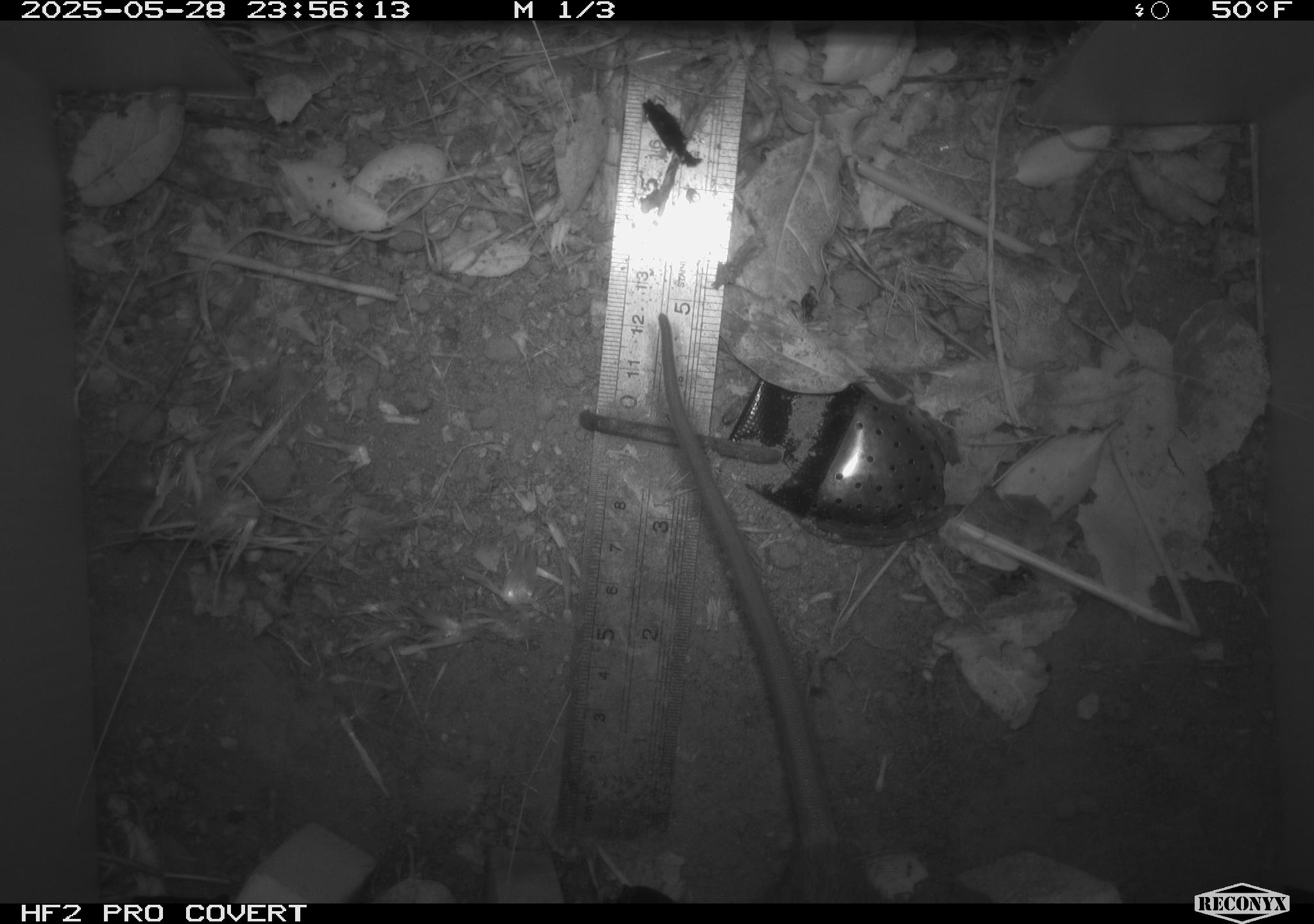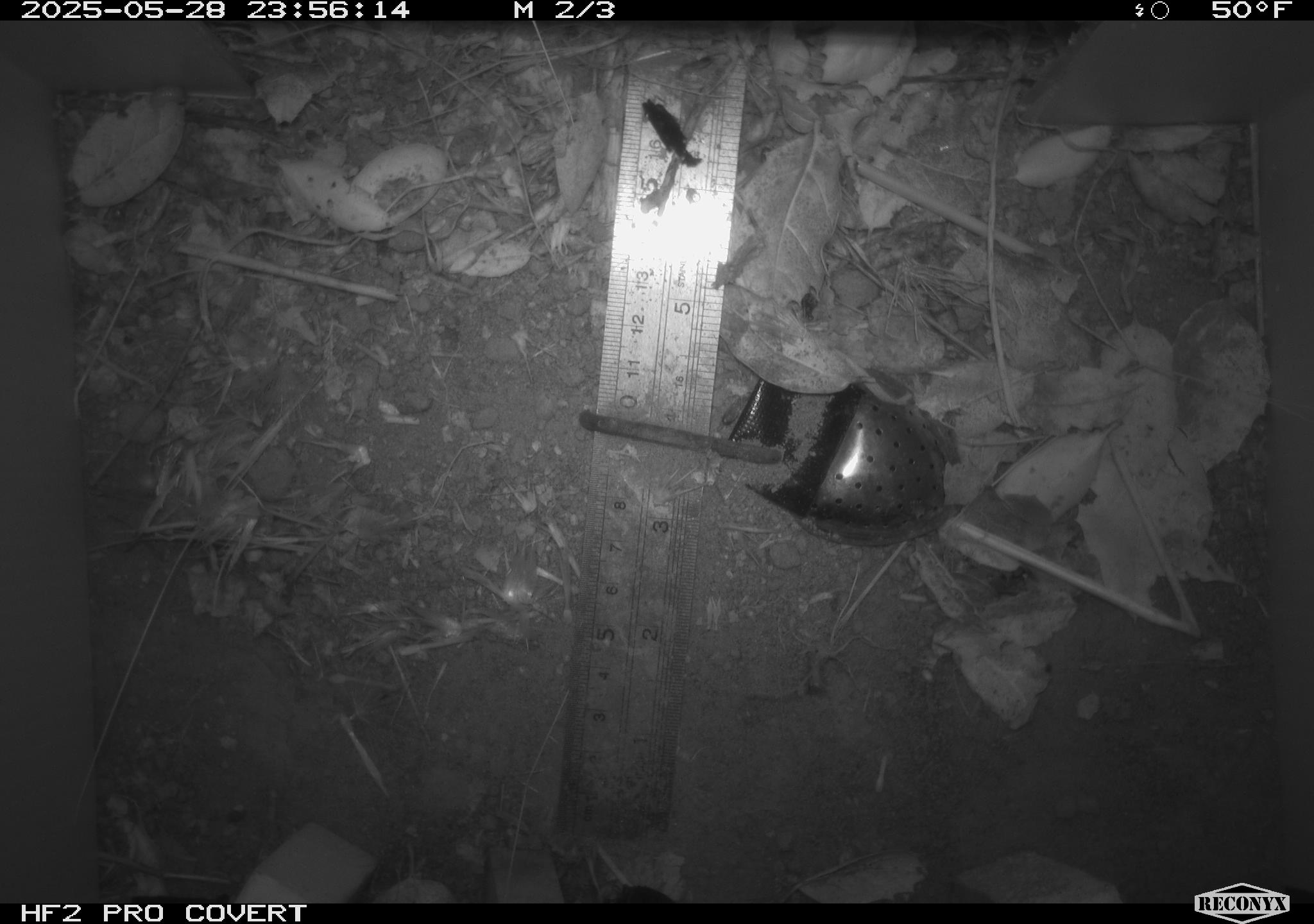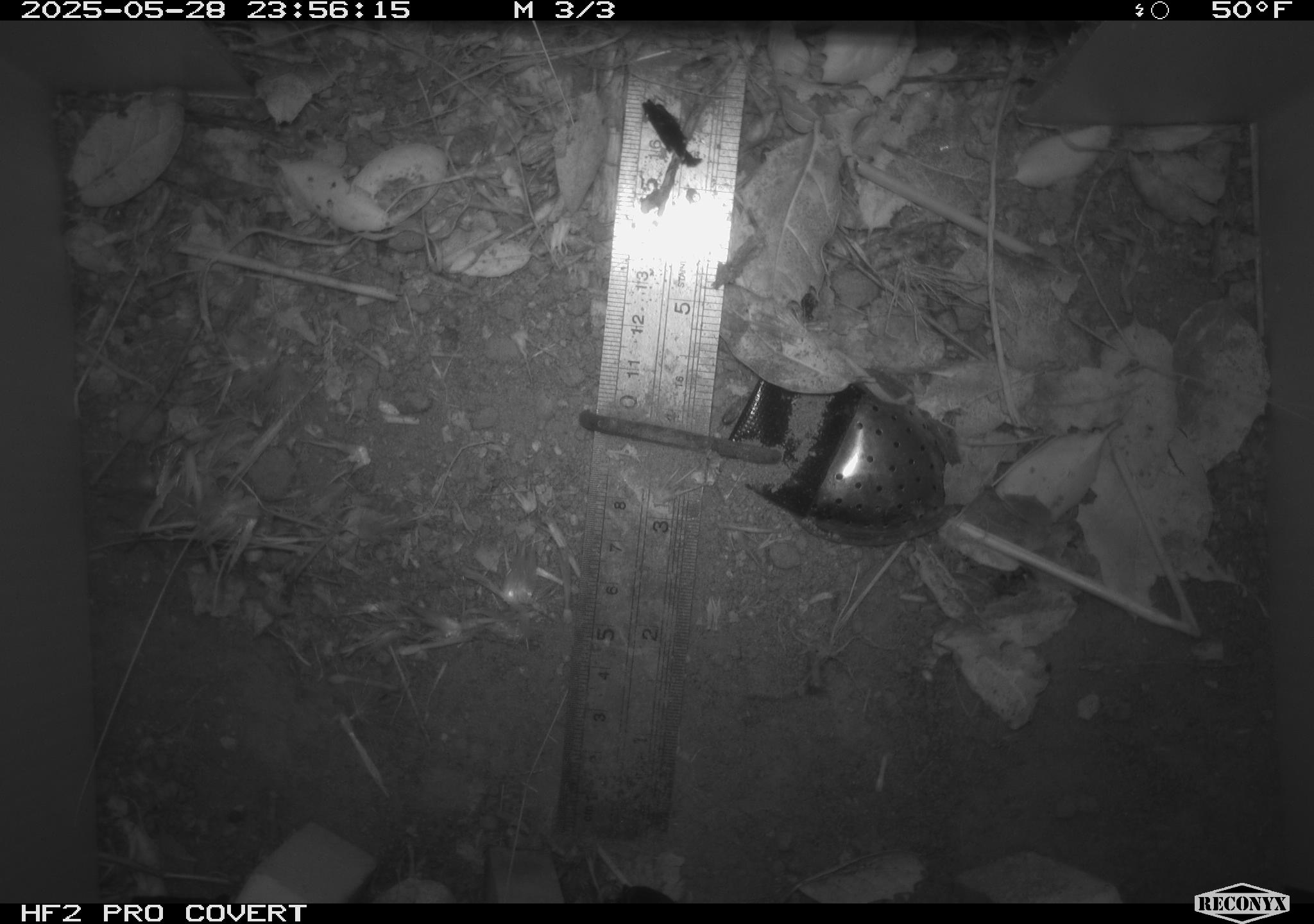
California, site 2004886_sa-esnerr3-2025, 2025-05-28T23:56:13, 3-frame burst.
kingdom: Animalia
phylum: Chordata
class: Mammalia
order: Rodentia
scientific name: Rodentia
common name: rodent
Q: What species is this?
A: Rodent (Rodentia).